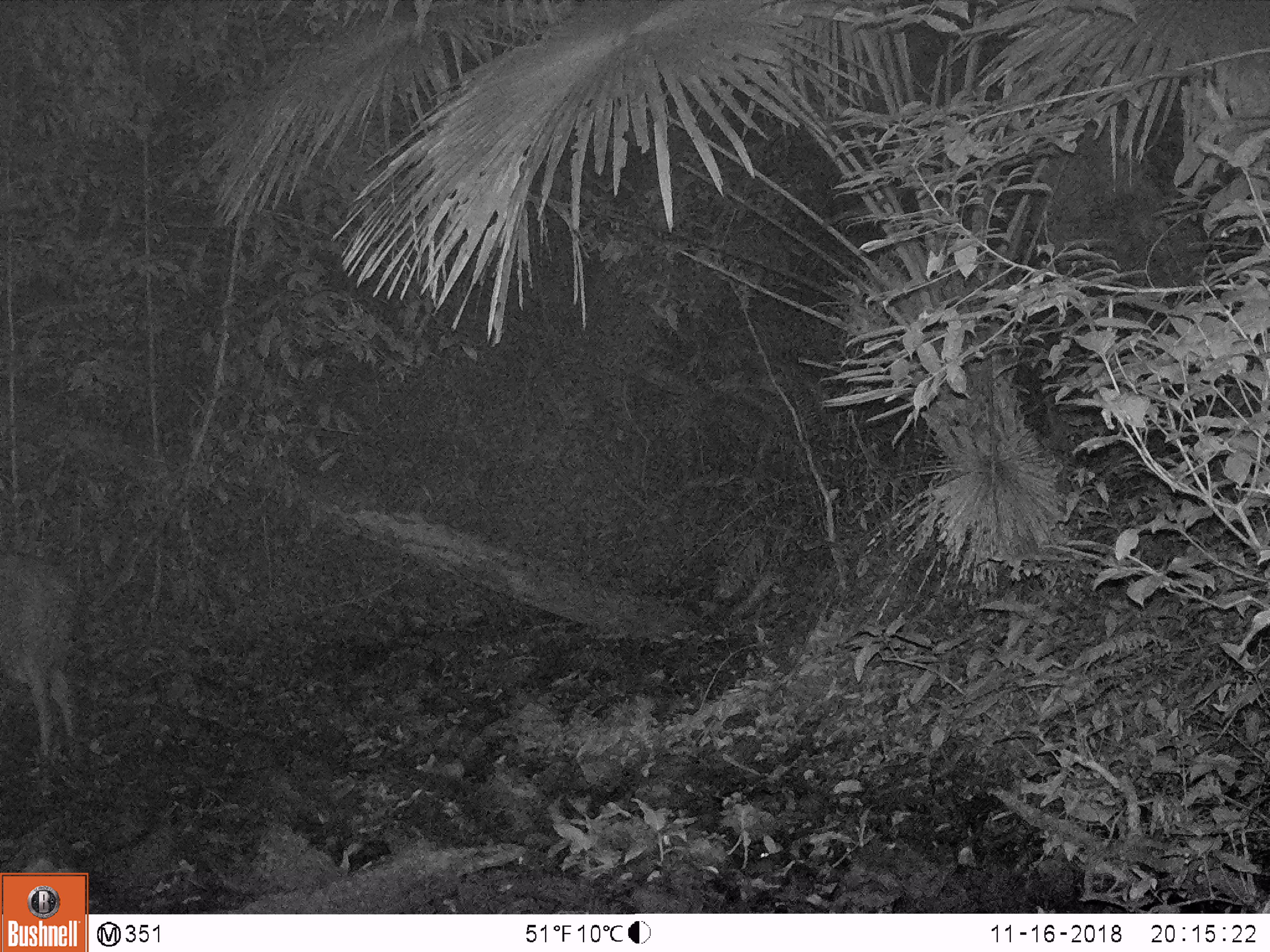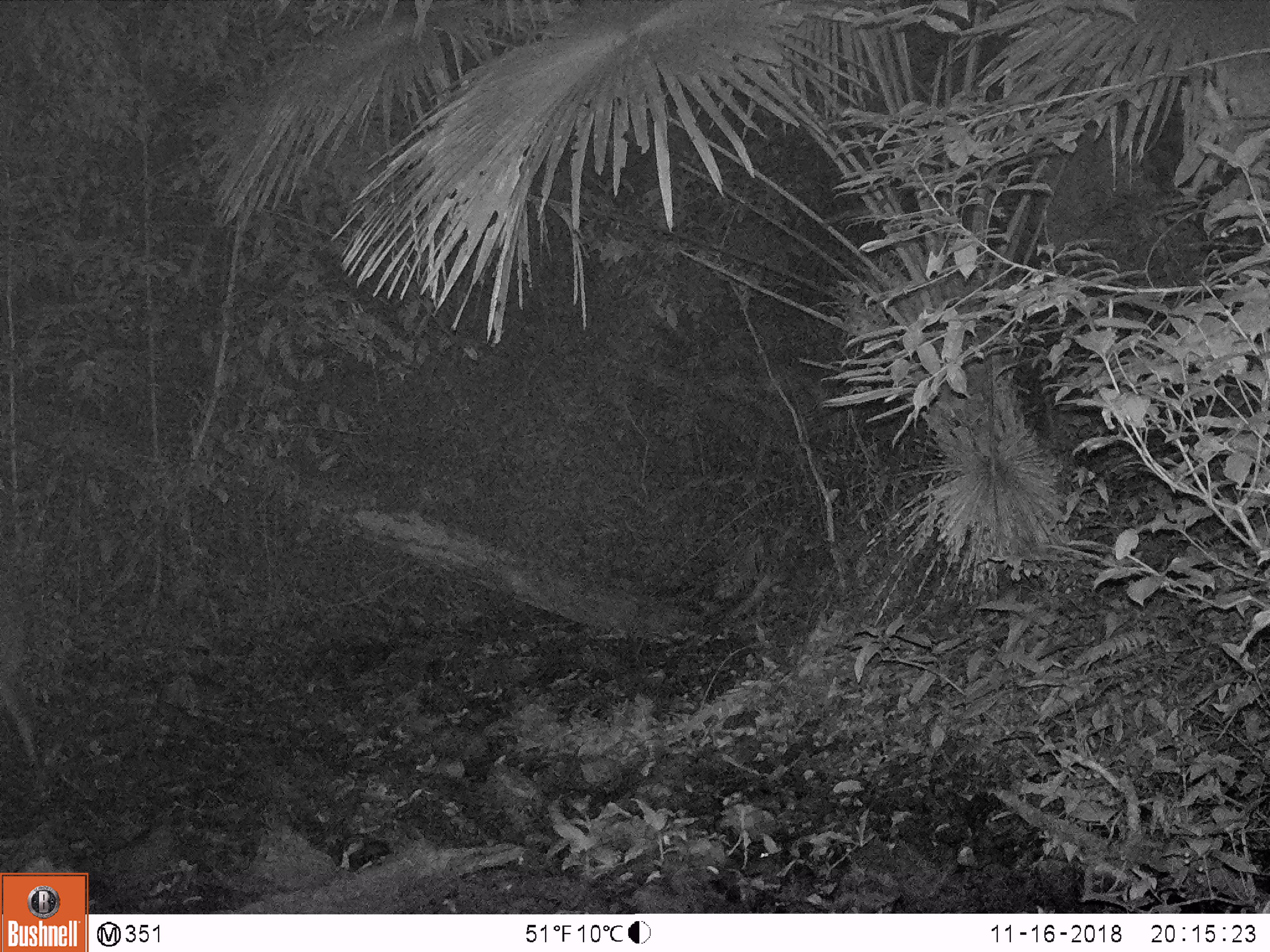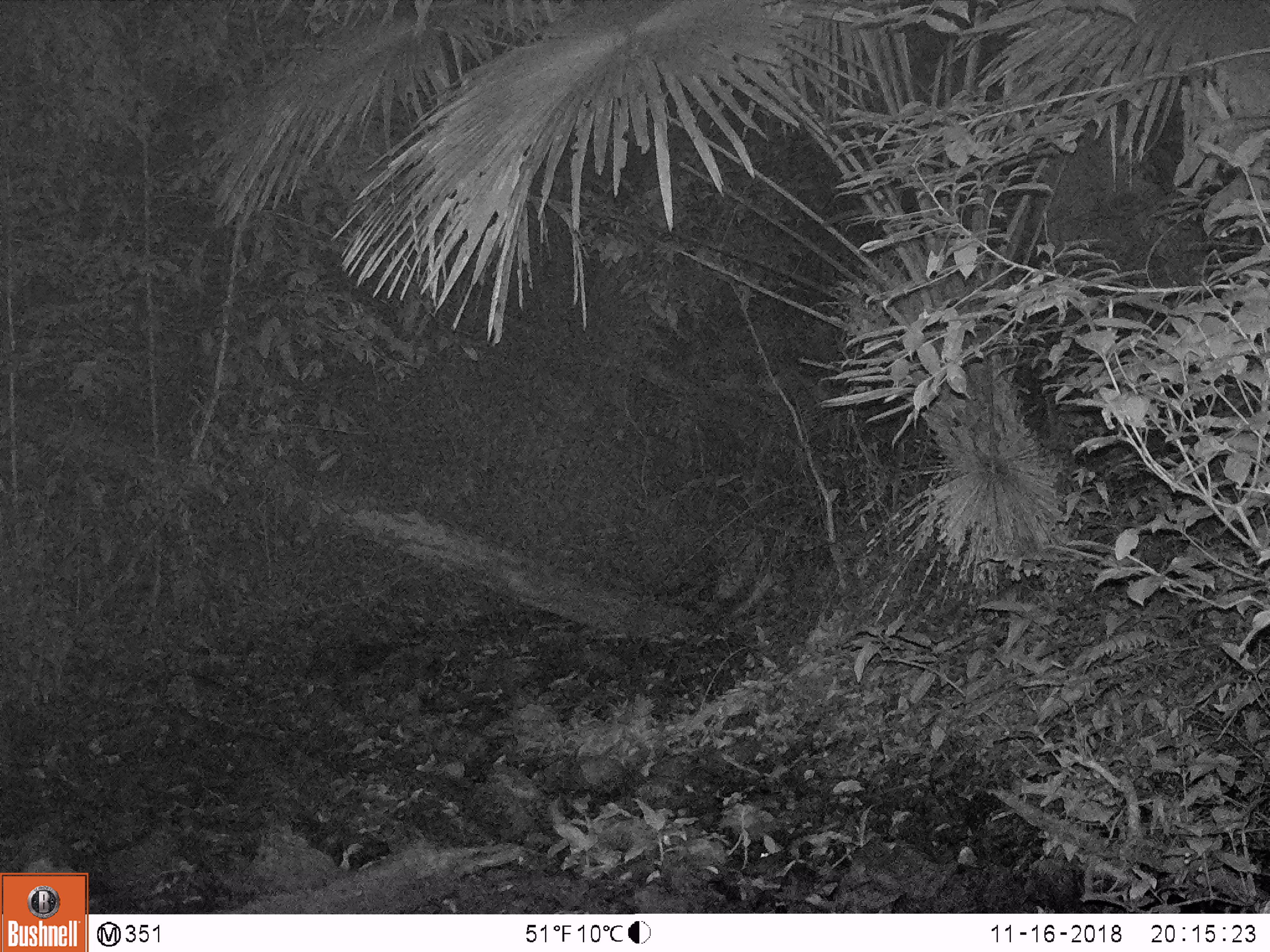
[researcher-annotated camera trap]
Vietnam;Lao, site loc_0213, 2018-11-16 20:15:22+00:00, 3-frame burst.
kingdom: Animalia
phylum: Chordata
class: Mammalia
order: Artiodactyla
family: Cervidae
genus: Rusa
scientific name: Rusa unicolor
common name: sambar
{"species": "sambar (Rusa unicolor)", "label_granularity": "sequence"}